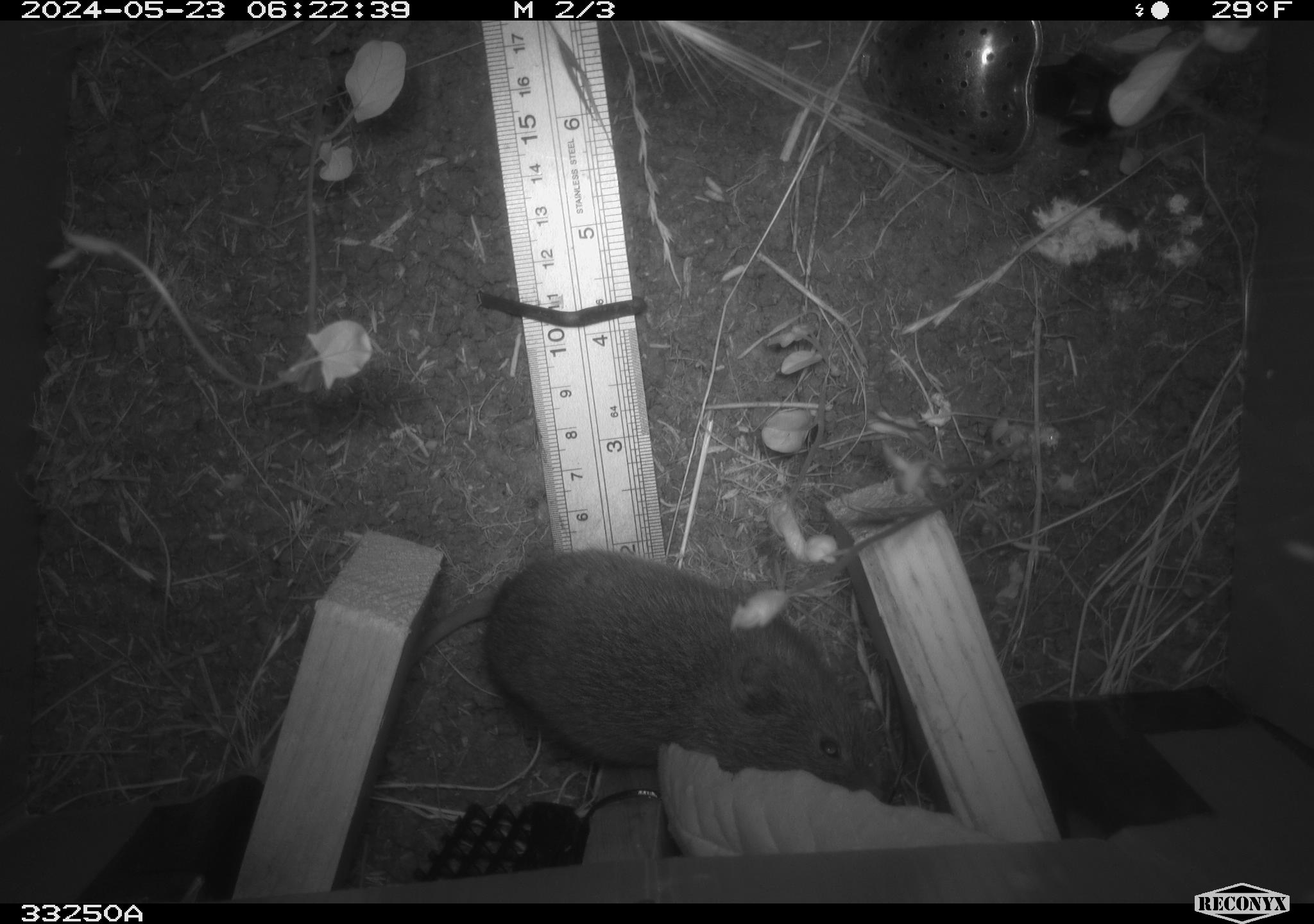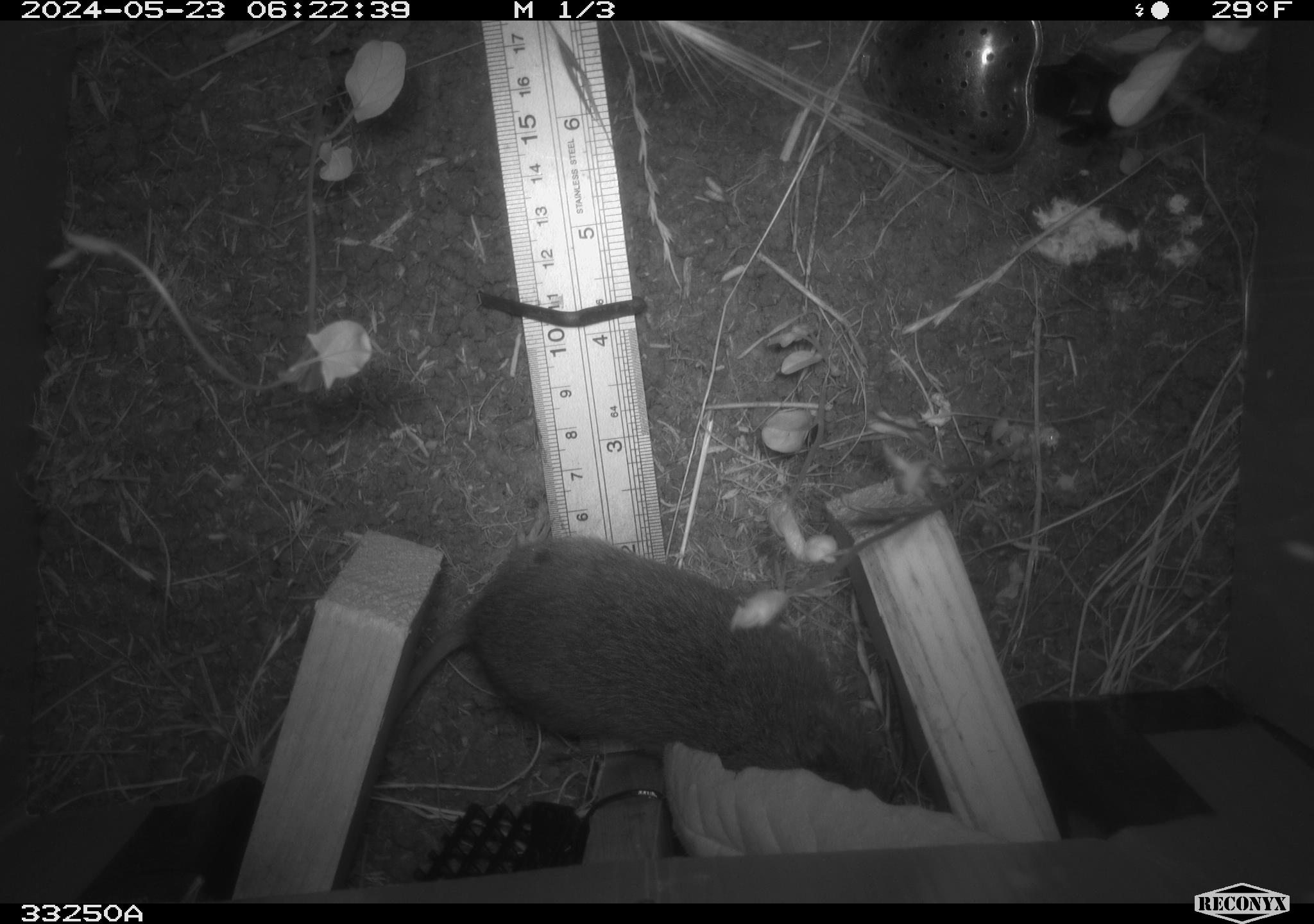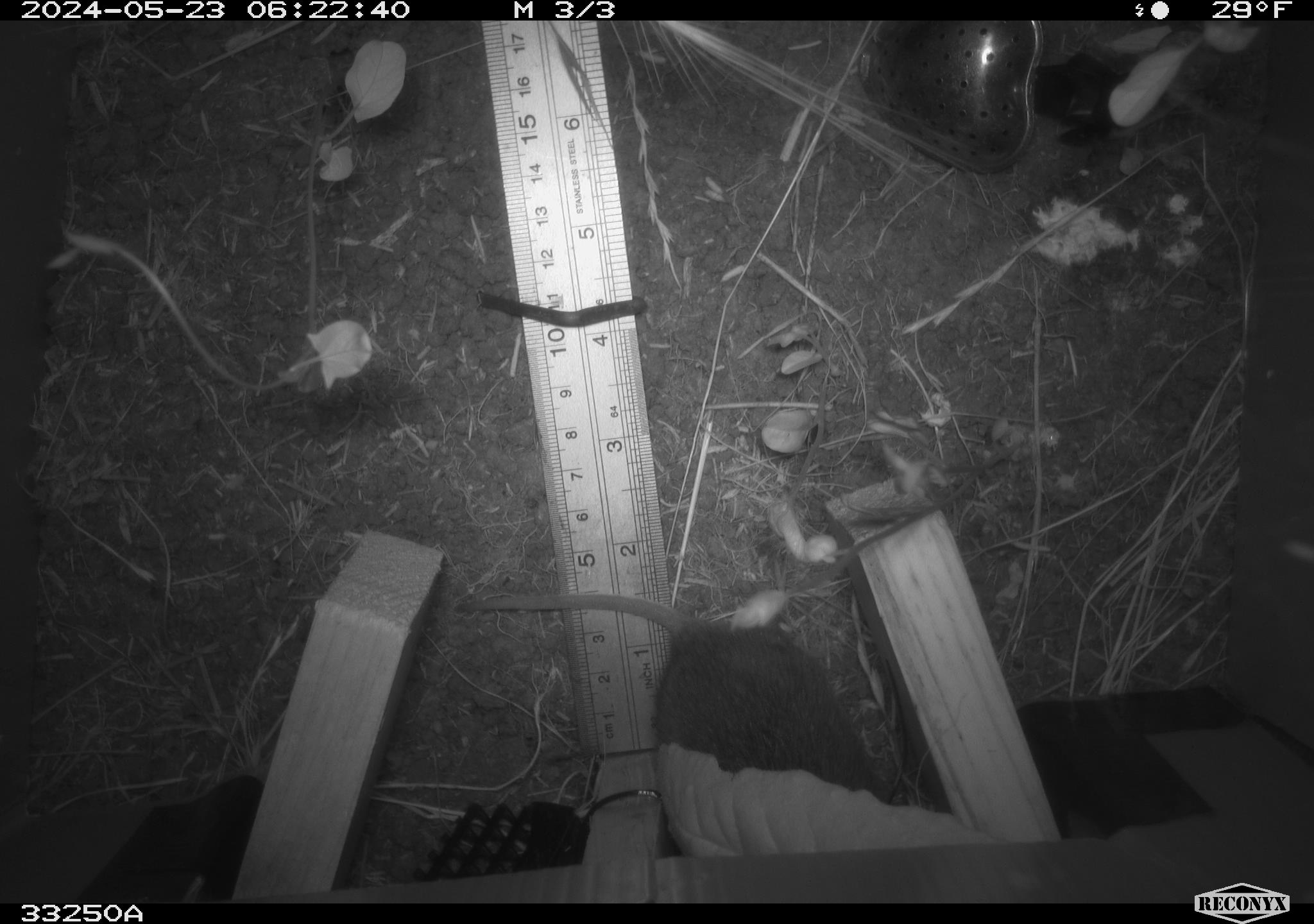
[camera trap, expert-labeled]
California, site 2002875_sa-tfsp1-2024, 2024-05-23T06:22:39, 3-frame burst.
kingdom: Animalia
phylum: Chordata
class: Mammalia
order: Rodentia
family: Cricetidae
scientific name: Arvicolinae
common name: voles, lemmings, and muskrats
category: arvicolinae subfamily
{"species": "arvicolinae subfamily (voles, lemmings, and muskrats) (Arvicolinae)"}